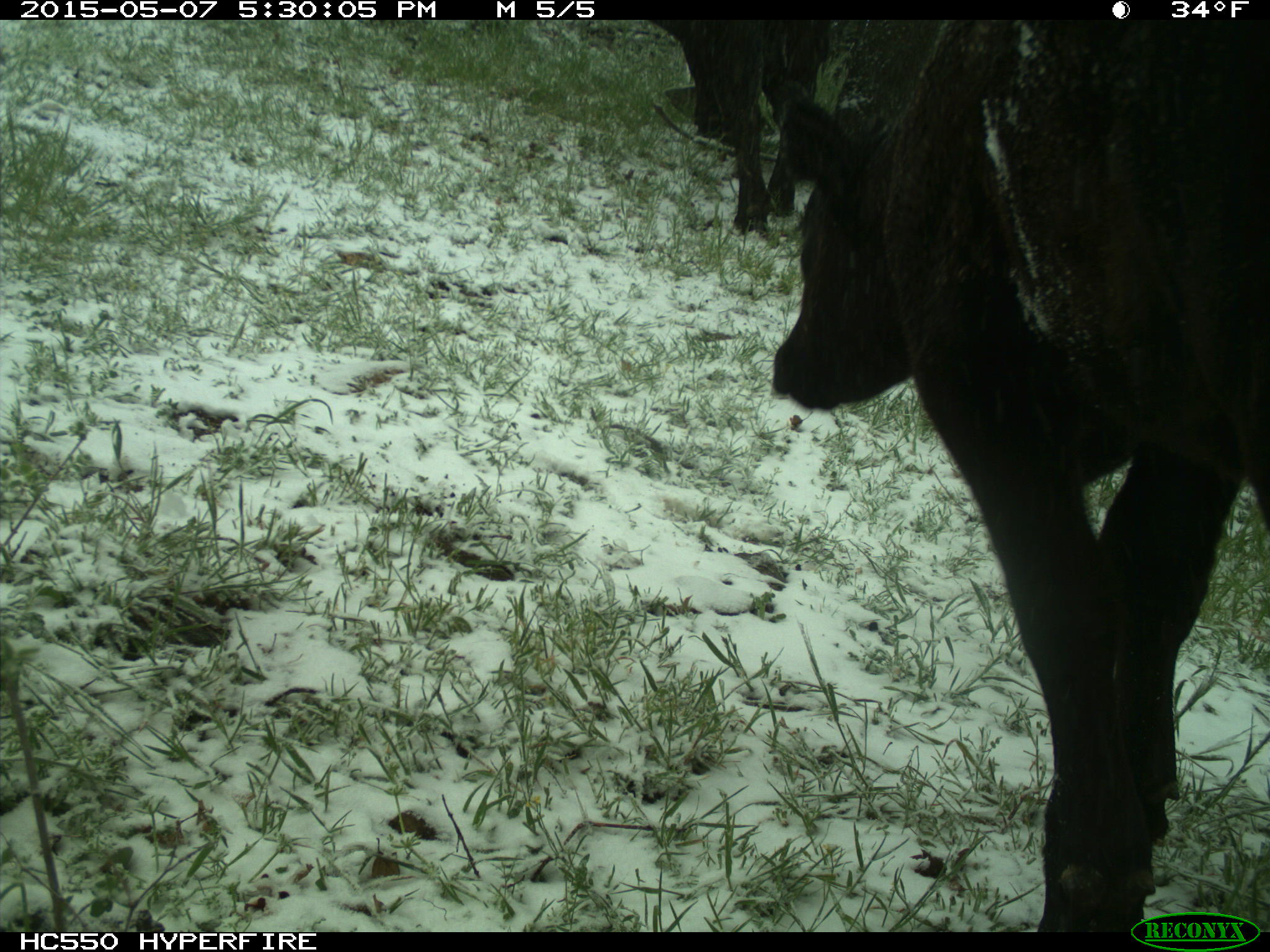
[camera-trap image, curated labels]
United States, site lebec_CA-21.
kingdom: Animalia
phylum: Chordata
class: Mammalia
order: Artiodactyla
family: Bovidae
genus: Bos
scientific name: Bos taurus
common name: domestic cow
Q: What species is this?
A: Bos taurus (domestic cow).